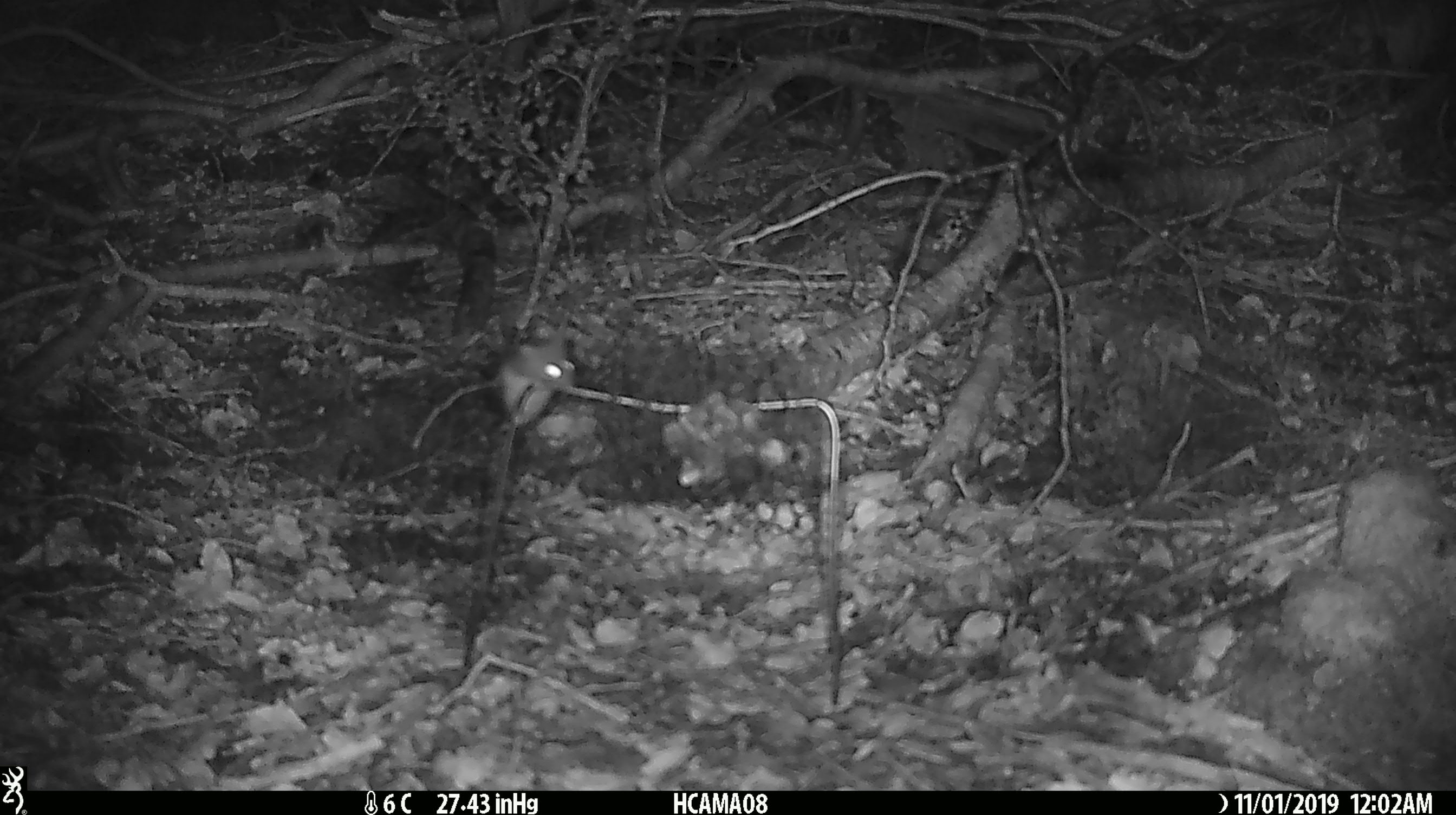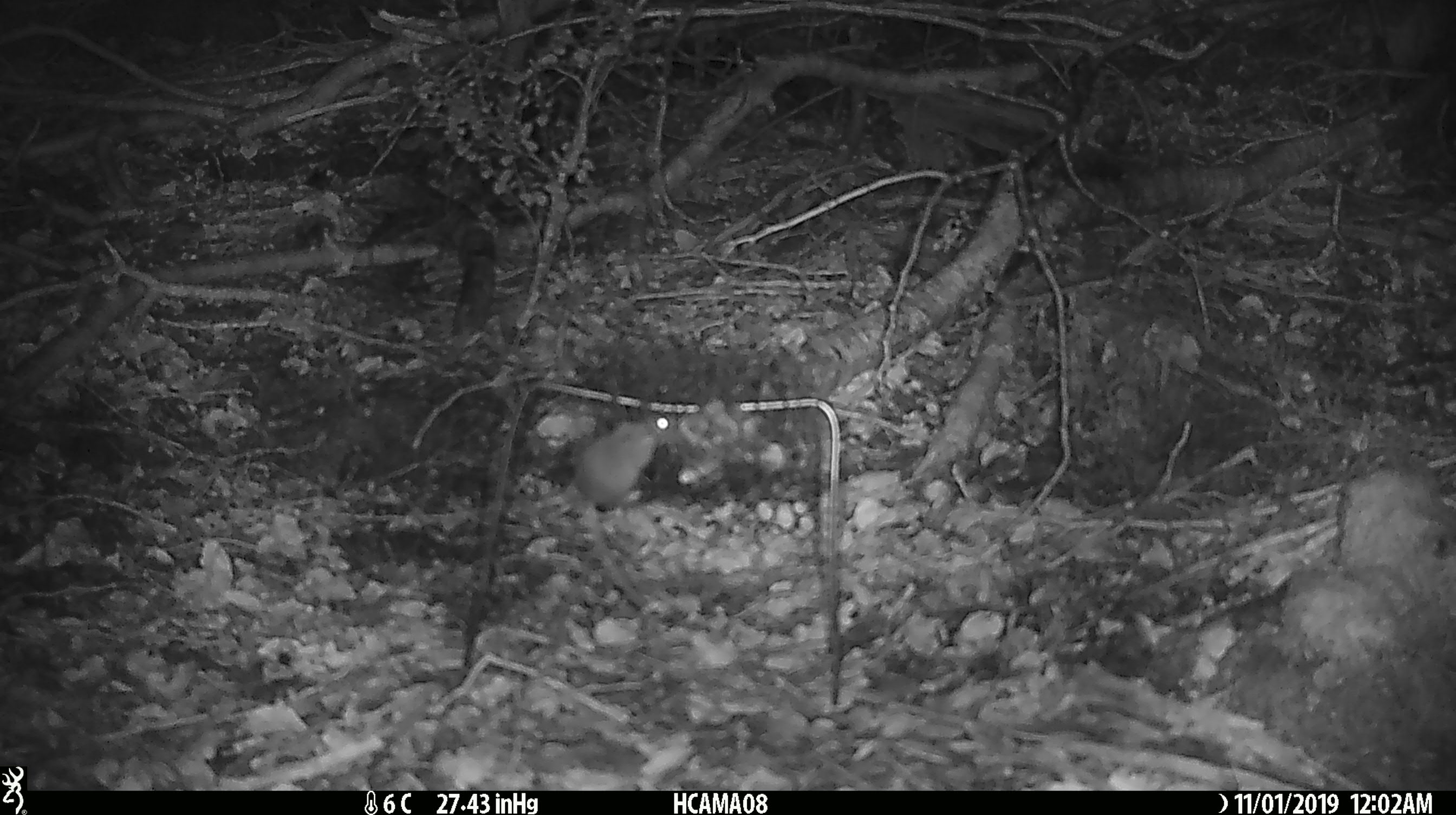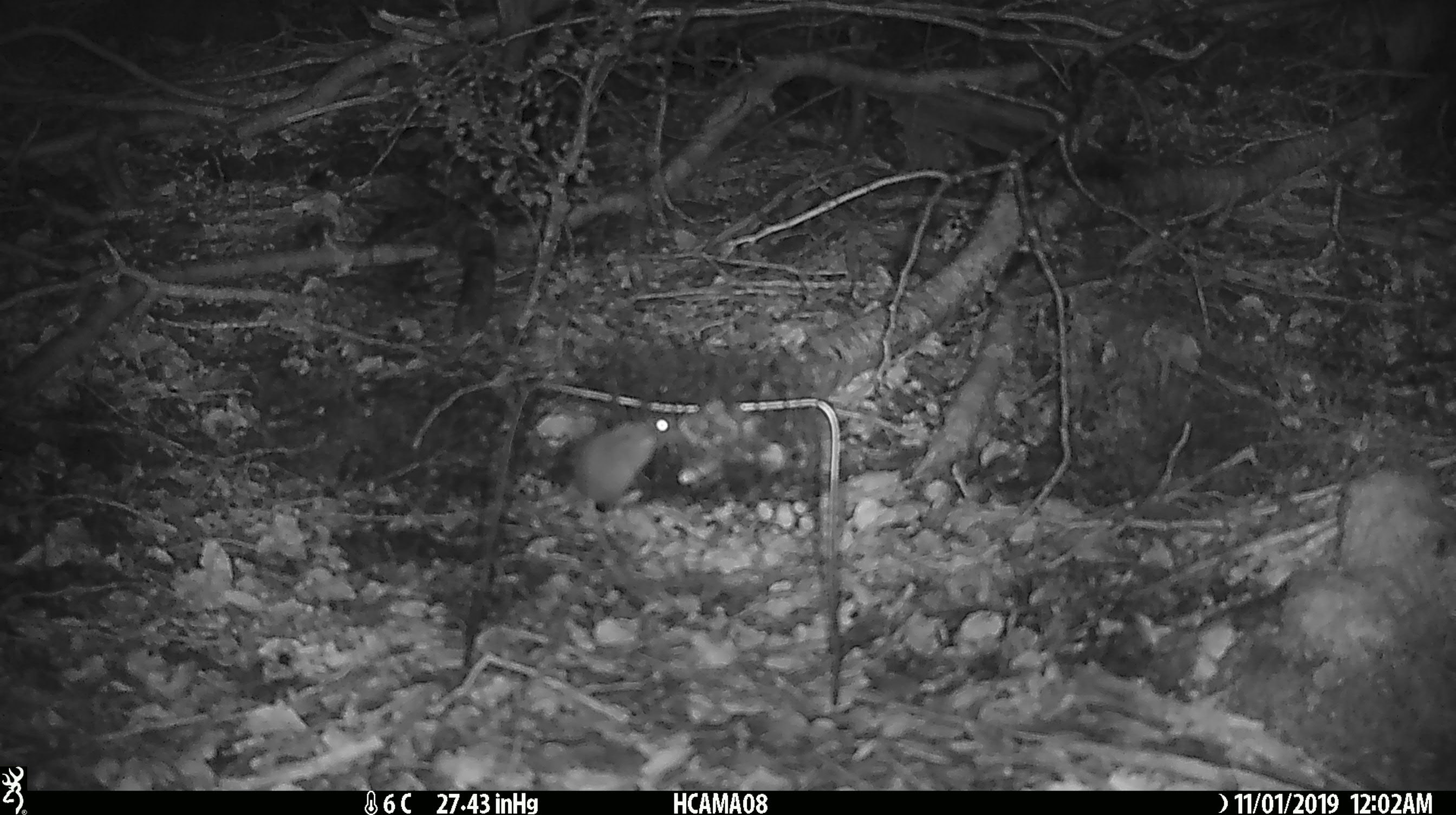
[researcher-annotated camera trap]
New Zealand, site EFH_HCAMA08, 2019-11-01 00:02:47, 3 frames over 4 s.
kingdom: Animalia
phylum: Chordata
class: Mammalia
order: Rodentia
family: Muridae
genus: Mus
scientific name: Mus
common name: mouse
Mouse (Mus).